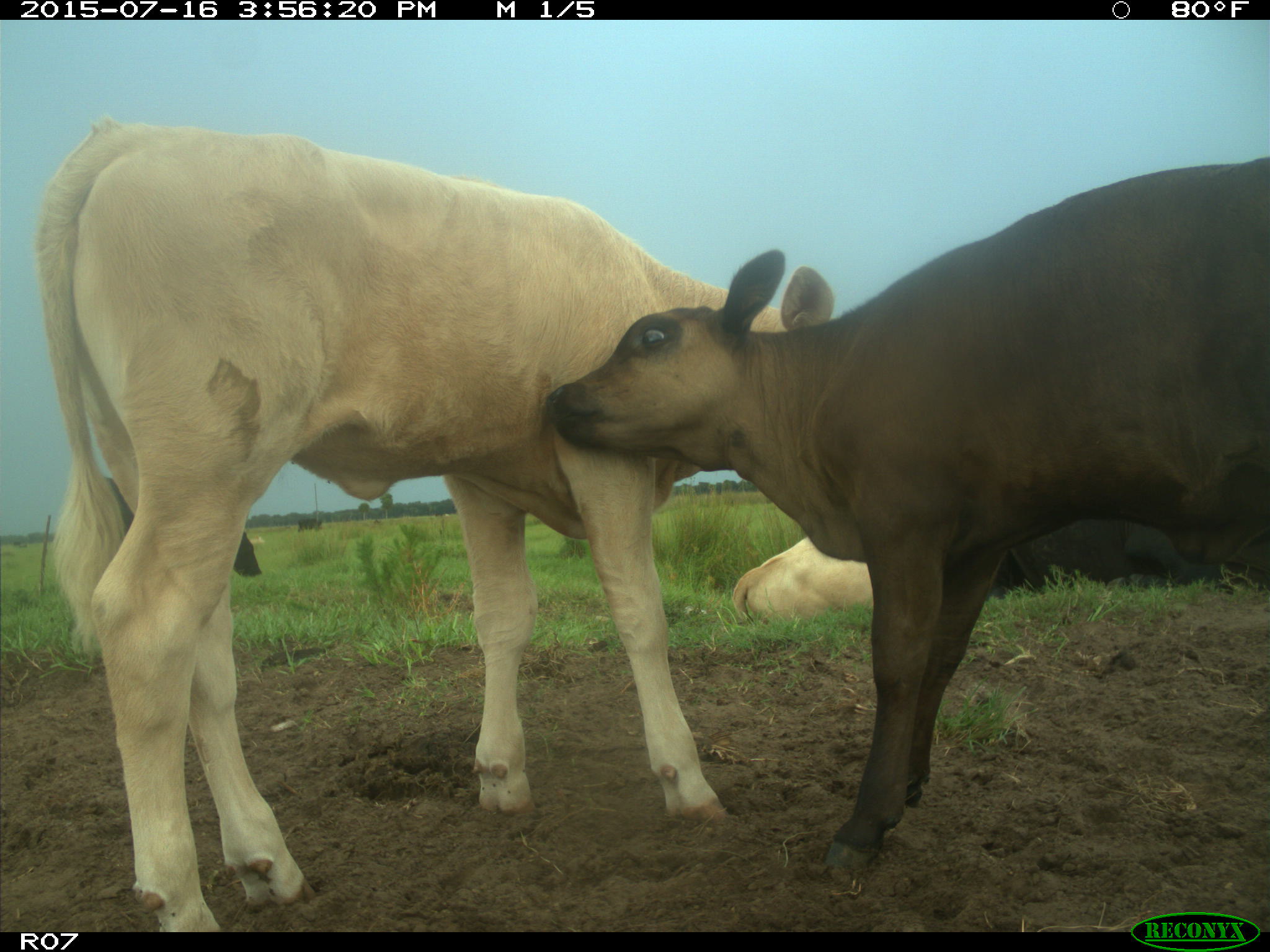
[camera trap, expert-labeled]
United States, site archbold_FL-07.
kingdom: Animalia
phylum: Chordata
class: Mammalia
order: Artiodactyla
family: Bovidae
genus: Bos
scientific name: Bos taurus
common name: domestic cow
Bos taurus (domestic cow).